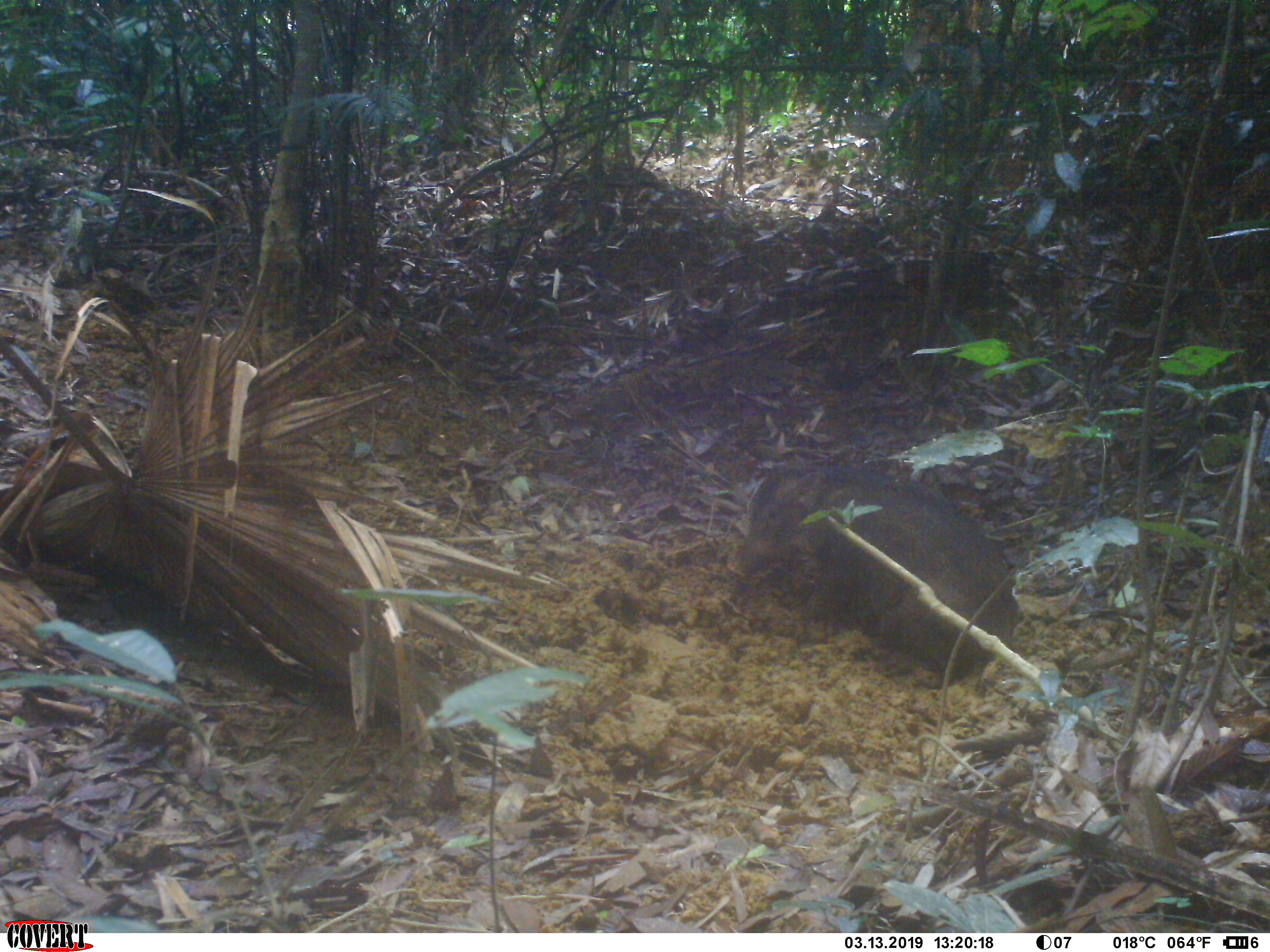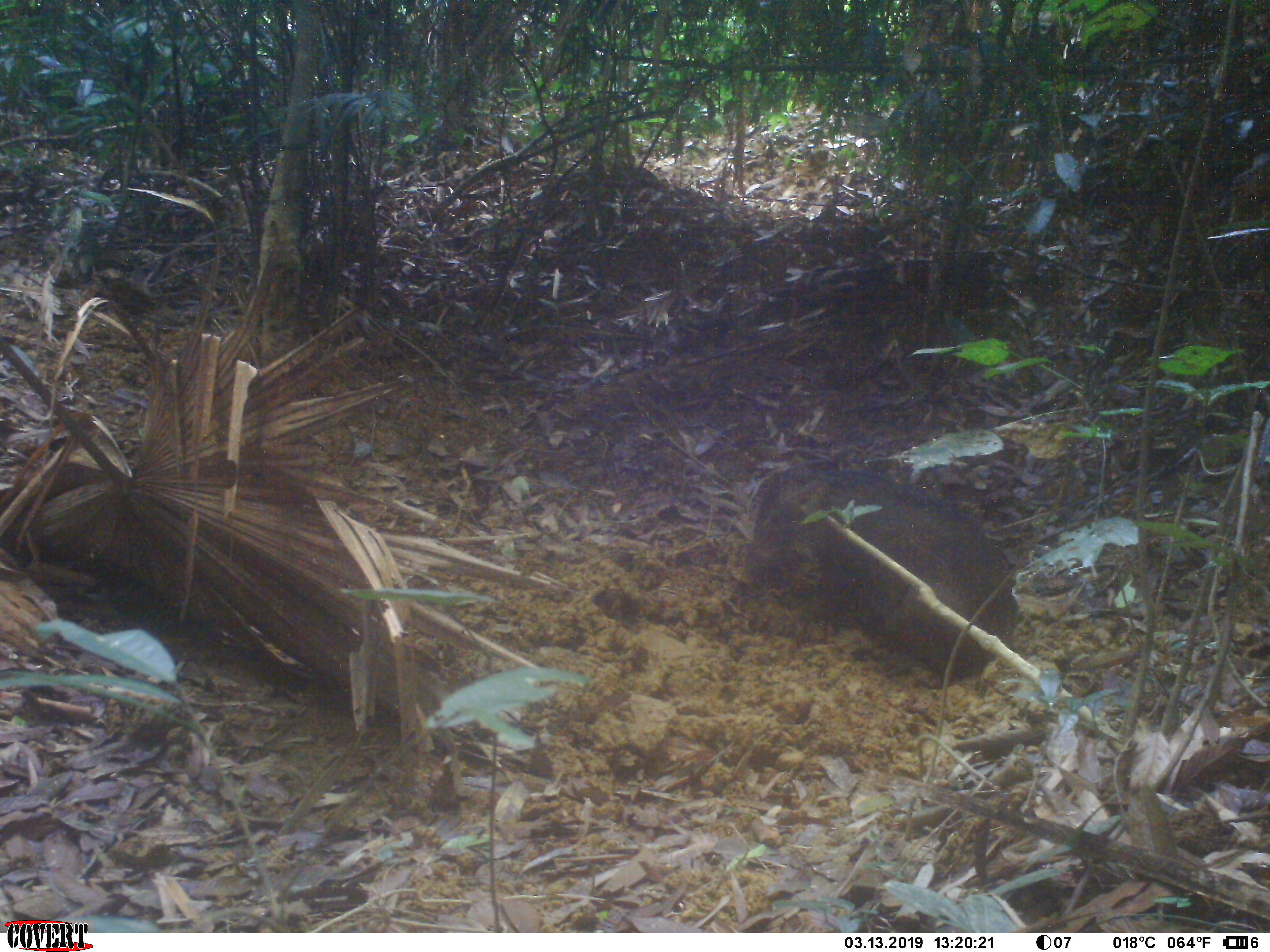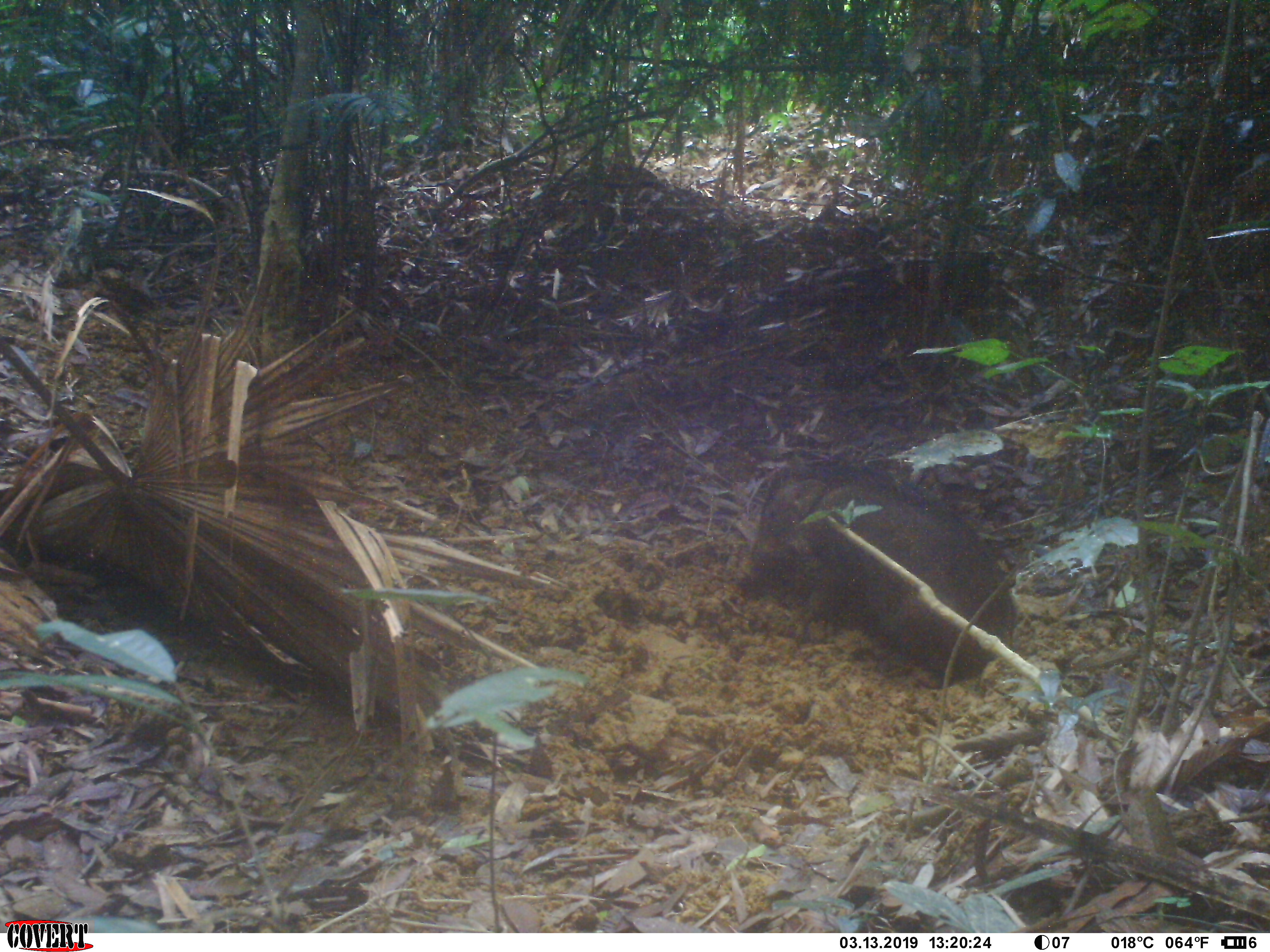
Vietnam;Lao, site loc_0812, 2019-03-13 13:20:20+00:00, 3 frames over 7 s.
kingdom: Animalia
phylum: Chordata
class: Mammalia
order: Artiodactyla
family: Suidae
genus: Sus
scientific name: Sus scrofa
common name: eurasian wild pig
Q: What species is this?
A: Eurasian wild pig (Sus scrofa).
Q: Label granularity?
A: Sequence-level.